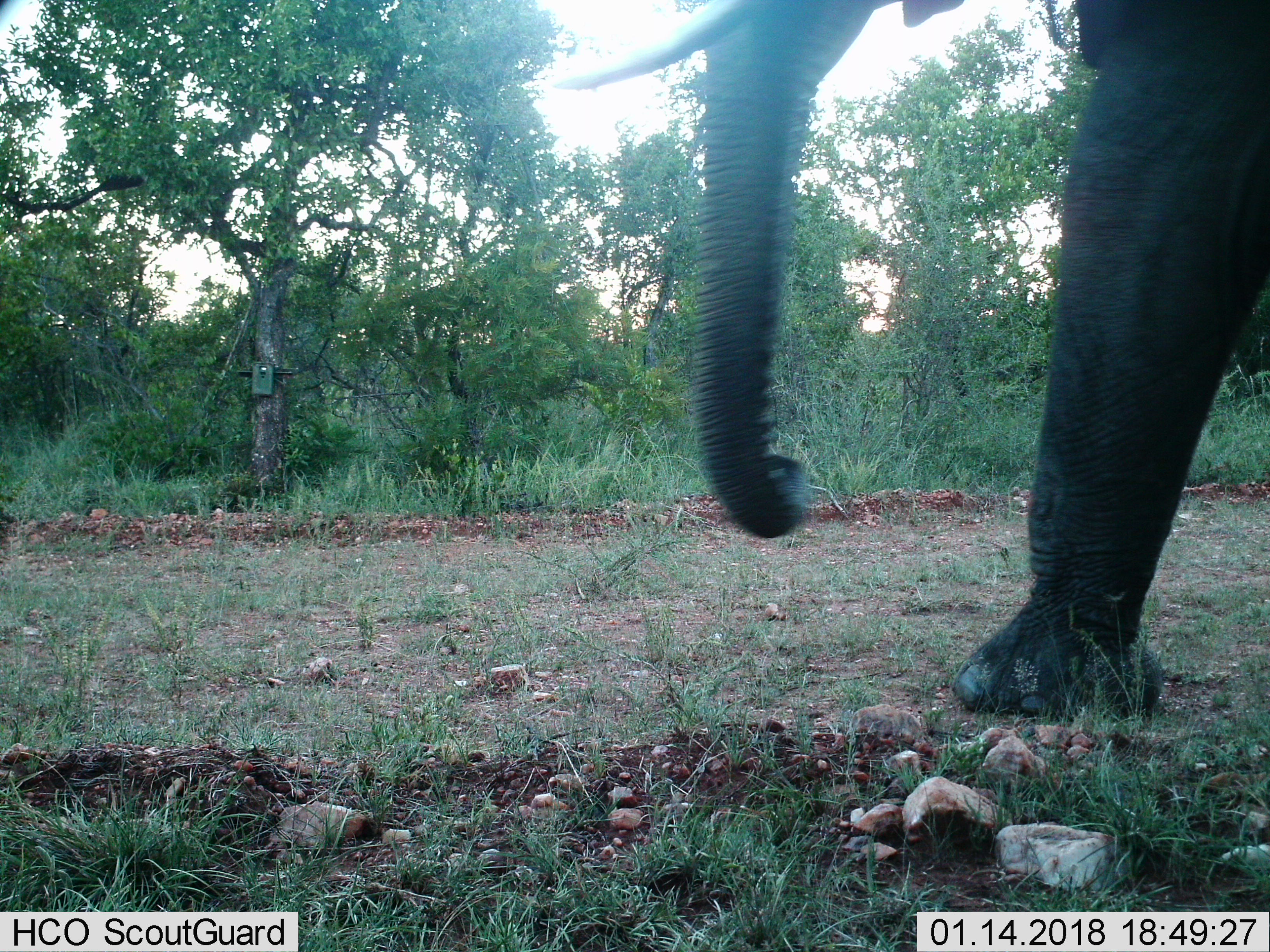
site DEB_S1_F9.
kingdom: Animalia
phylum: Chordata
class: Mammalia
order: Proboscidea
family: Elephantidae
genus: Loxodonta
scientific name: Loxodonta africana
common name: african bush elephant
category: elephant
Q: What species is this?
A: Elephant (african bush elephant) (Loxodonta africana).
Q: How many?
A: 1.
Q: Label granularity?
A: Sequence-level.